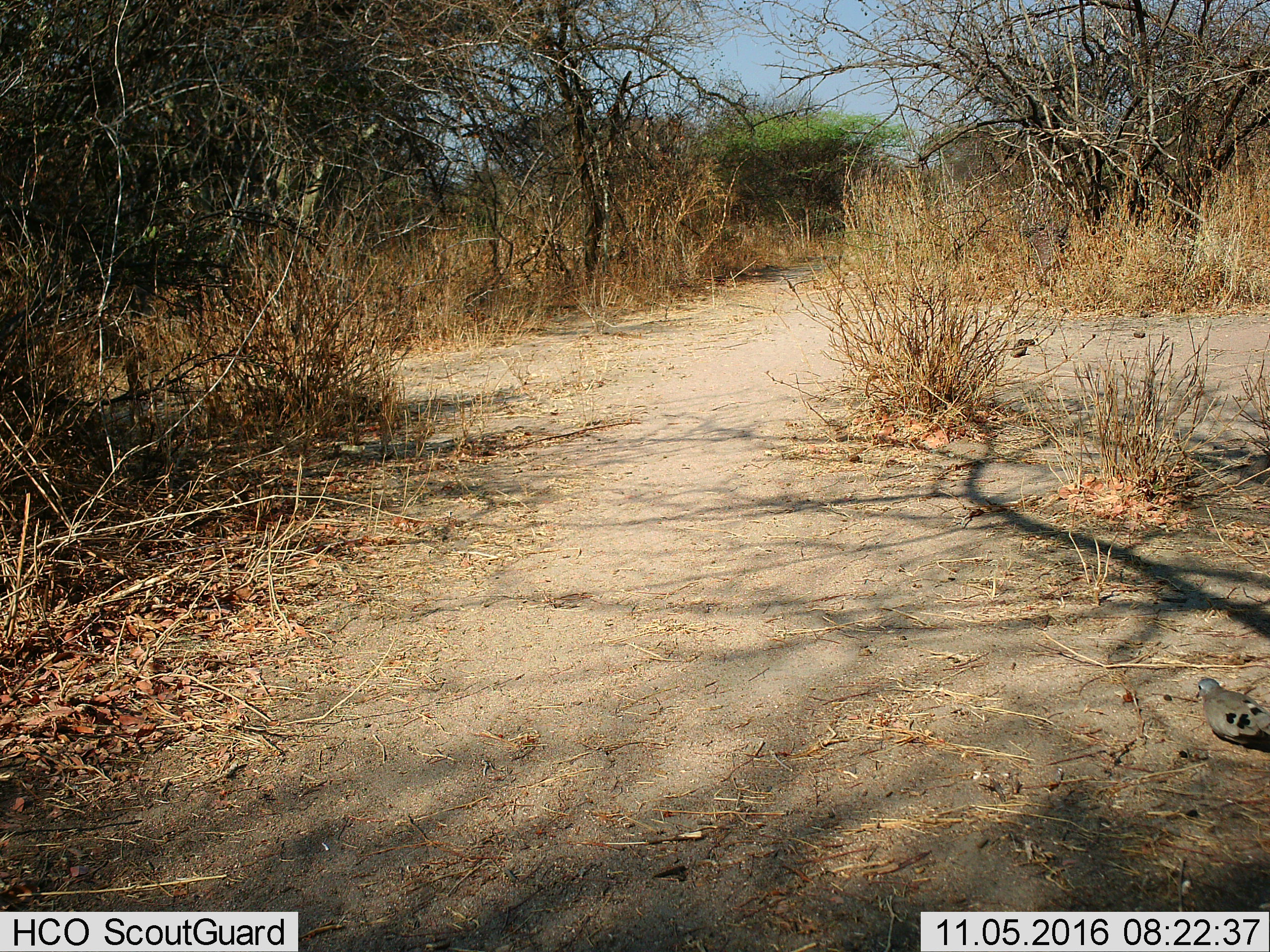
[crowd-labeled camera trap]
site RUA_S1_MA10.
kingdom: Animalia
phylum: Chordata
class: Aves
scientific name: Aves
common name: bird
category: birdother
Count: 1.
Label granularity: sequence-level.